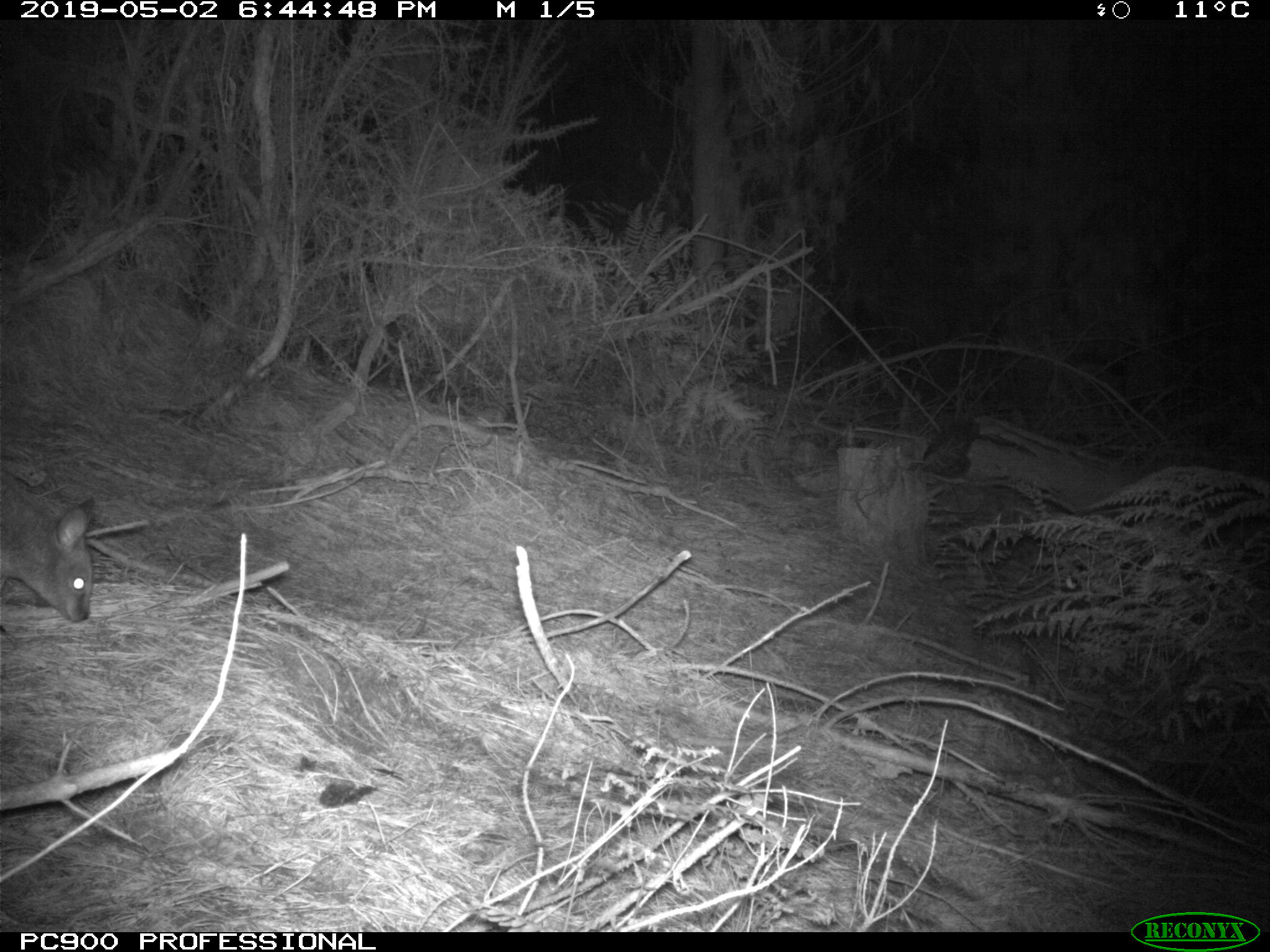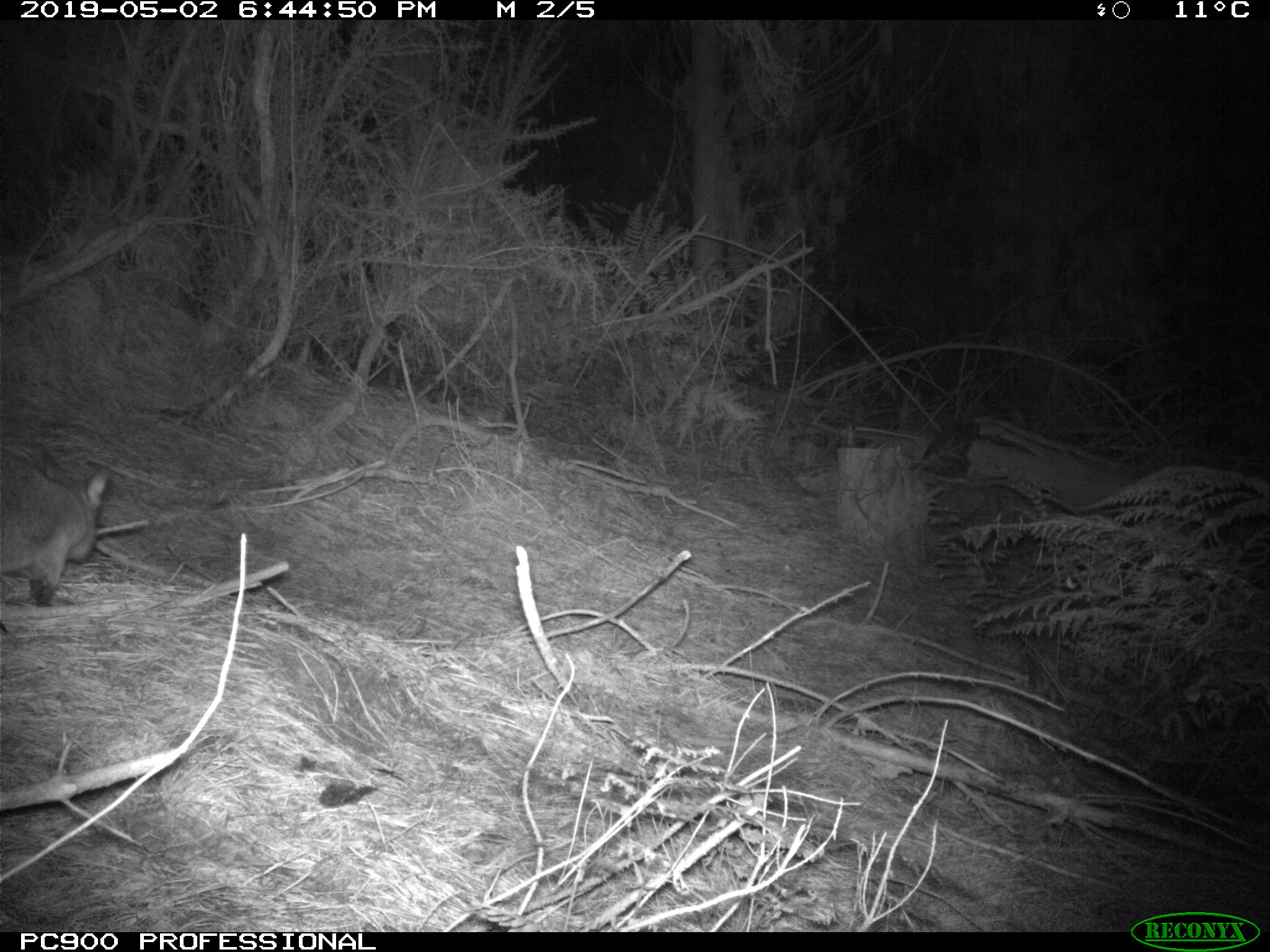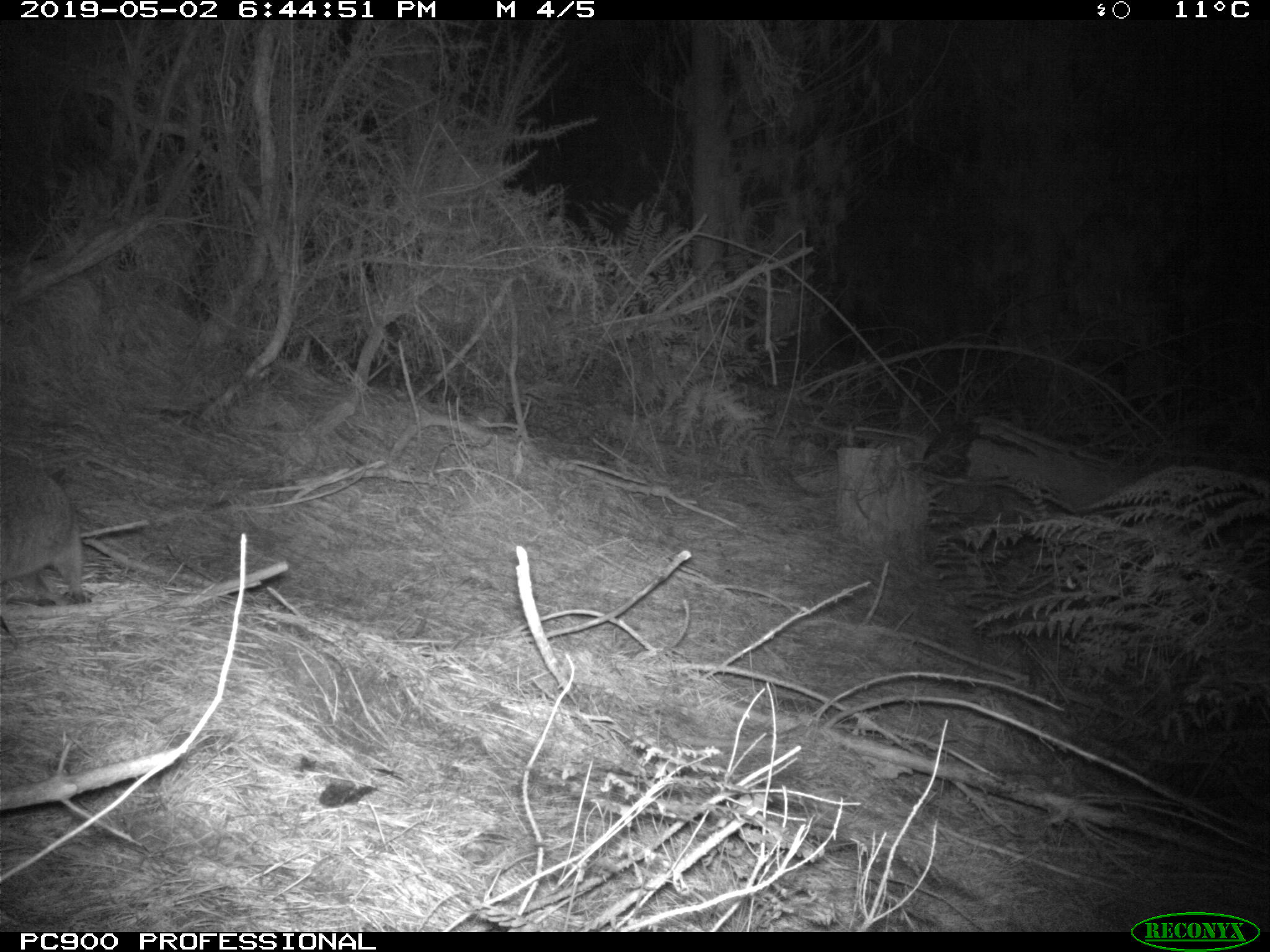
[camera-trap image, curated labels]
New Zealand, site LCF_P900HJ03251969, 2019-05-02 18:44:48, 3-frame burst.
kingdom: Animalia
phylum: Chordata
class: Mammalia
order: Diprotodontia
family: Macropodidae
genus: Notamacropus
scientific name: Notamacropus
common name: wallaby